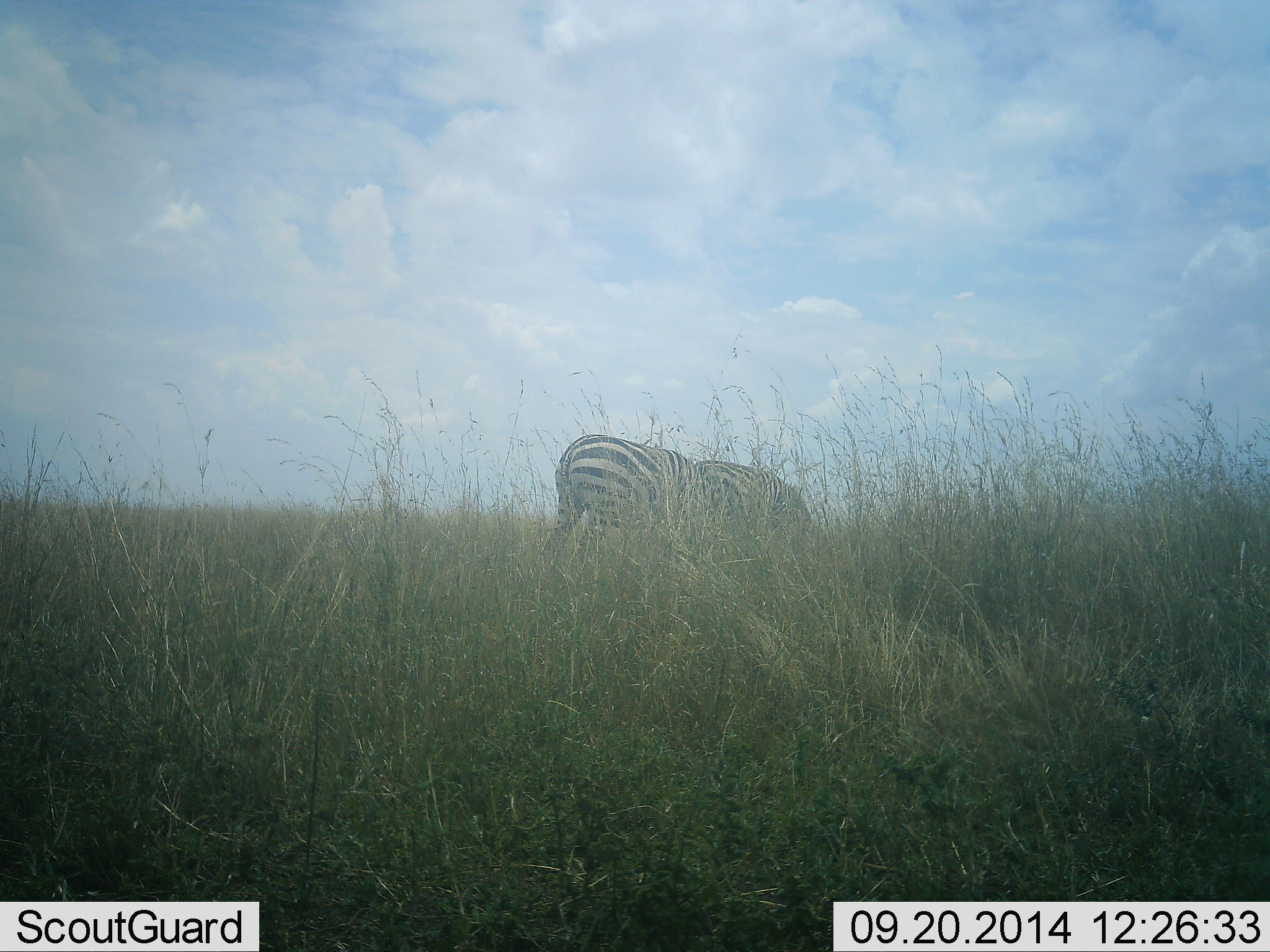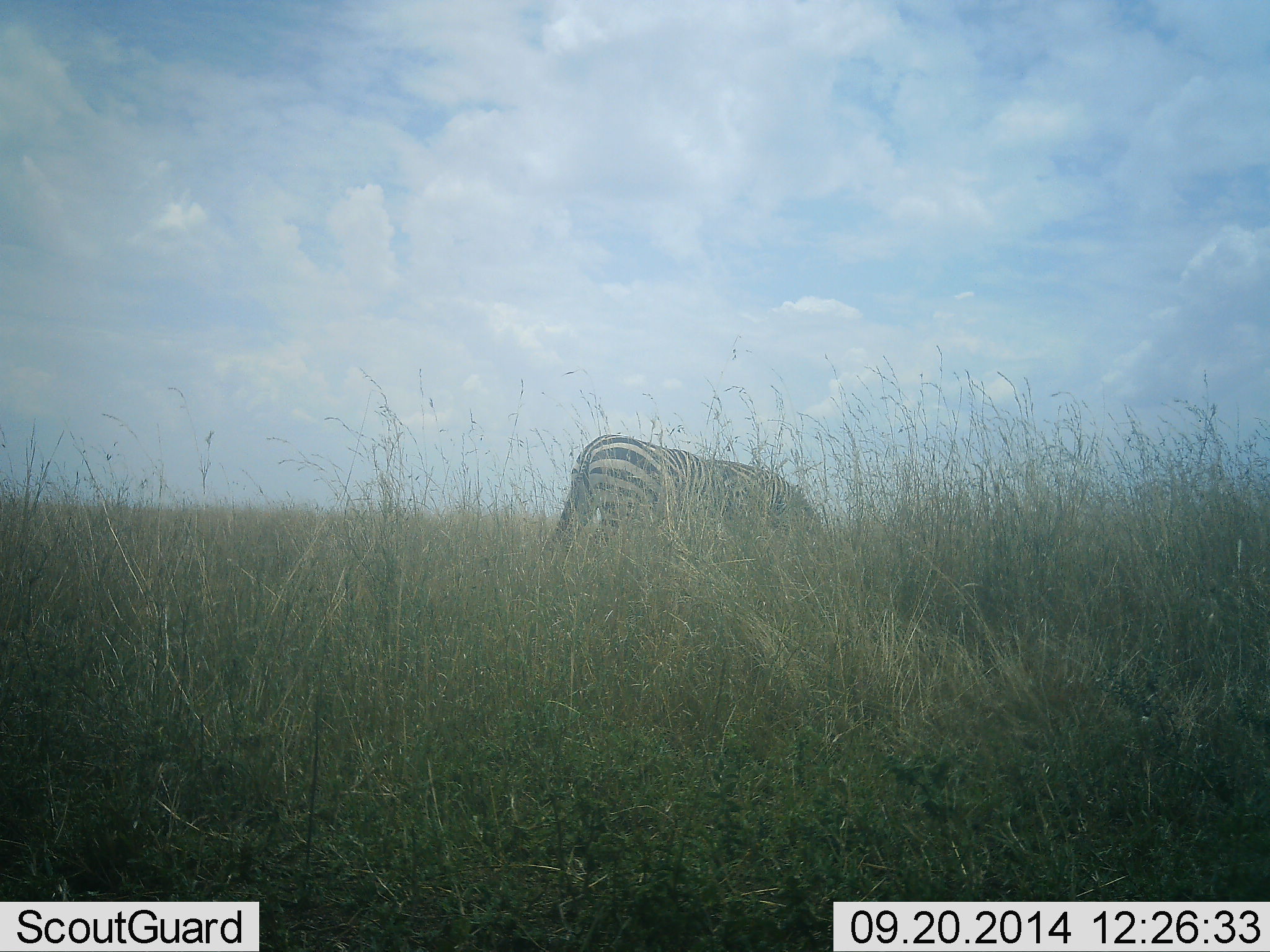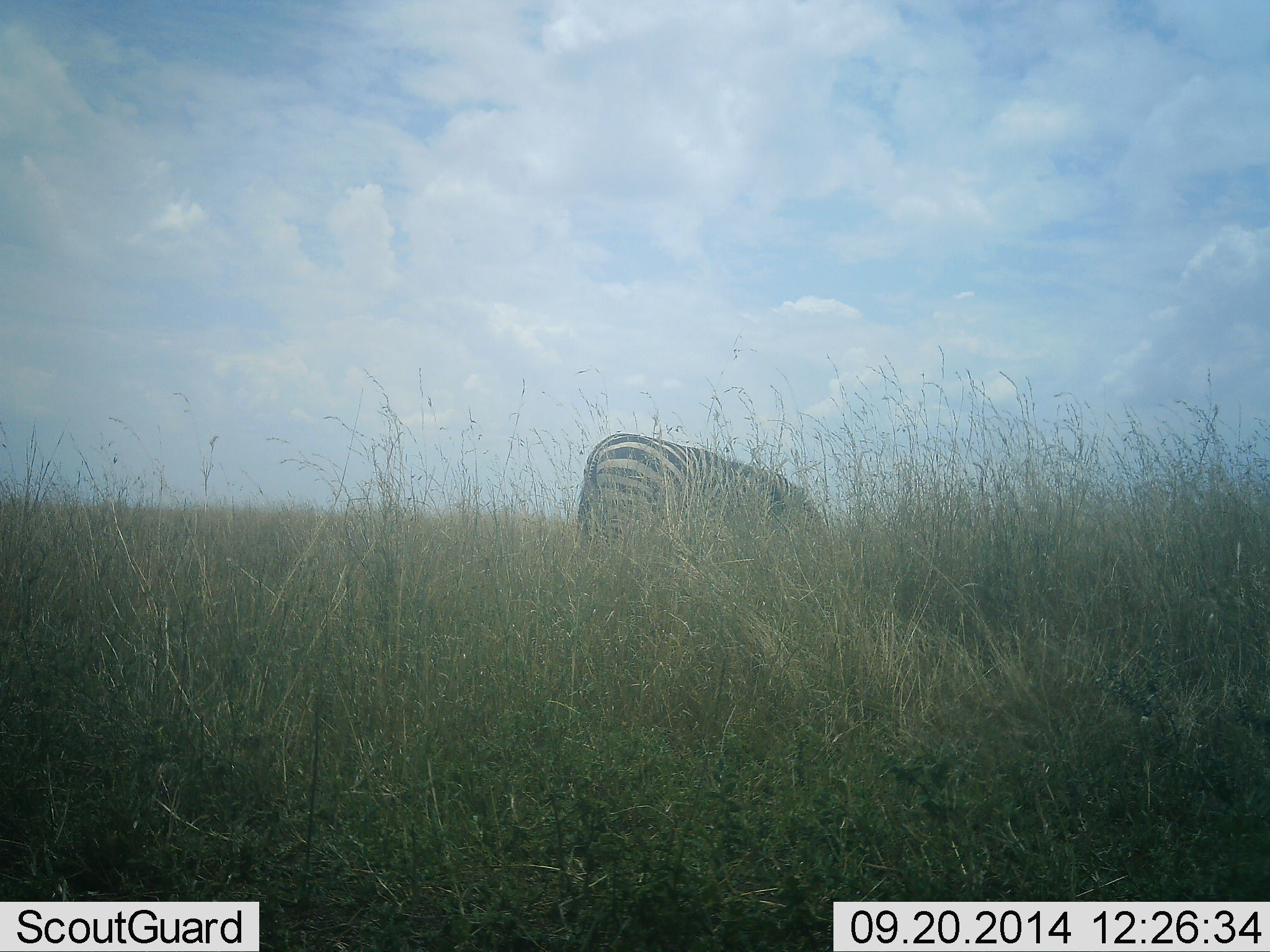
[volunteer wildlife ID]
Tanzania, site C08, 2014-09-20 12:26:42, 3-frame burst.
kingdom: Animalia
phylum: Chordata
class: Mammalia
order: Perissodactyla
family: Equidae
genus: Equus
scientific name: Equus quagga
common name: plains zebra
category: zebra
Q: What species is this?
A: Zebra (plains zebra) (Equus quagga).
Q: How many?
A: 2.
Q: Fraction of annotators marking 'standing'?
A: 10%.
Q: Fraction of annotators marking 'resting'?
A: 0%.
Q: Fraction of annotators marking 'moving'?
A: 10%.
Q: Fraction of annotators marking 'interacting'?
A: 0%.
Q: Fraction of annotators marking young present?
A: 0%.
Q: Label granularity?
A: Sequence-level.